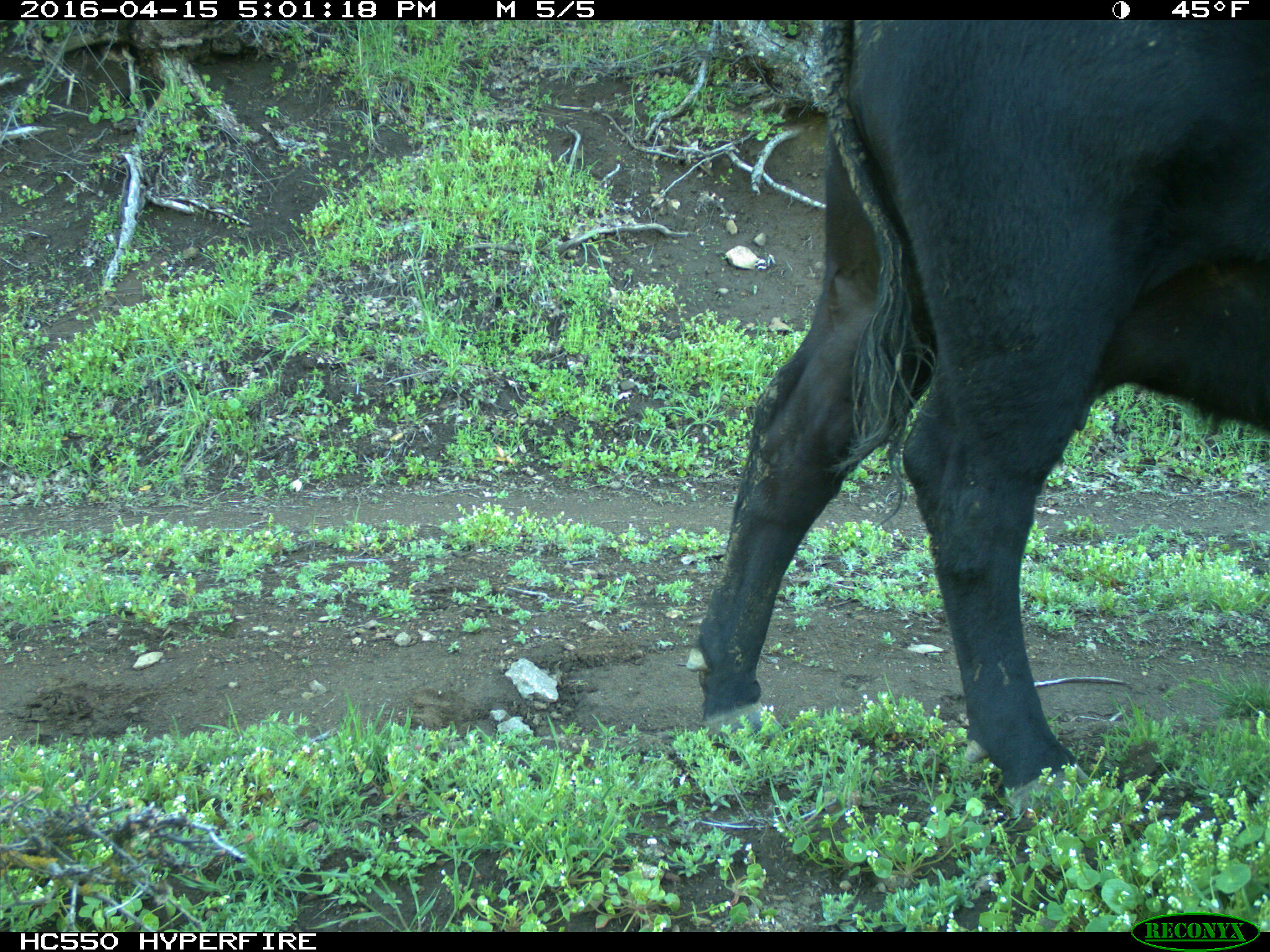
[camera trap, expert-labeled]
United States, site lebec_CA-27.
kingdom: Animalia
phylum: Chordata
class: Mammalia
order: Artiodactyla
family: Bovidae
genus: Bos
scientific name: Bos taurus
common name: domestic cow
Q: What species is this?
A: Bos taurus (domestic cow).